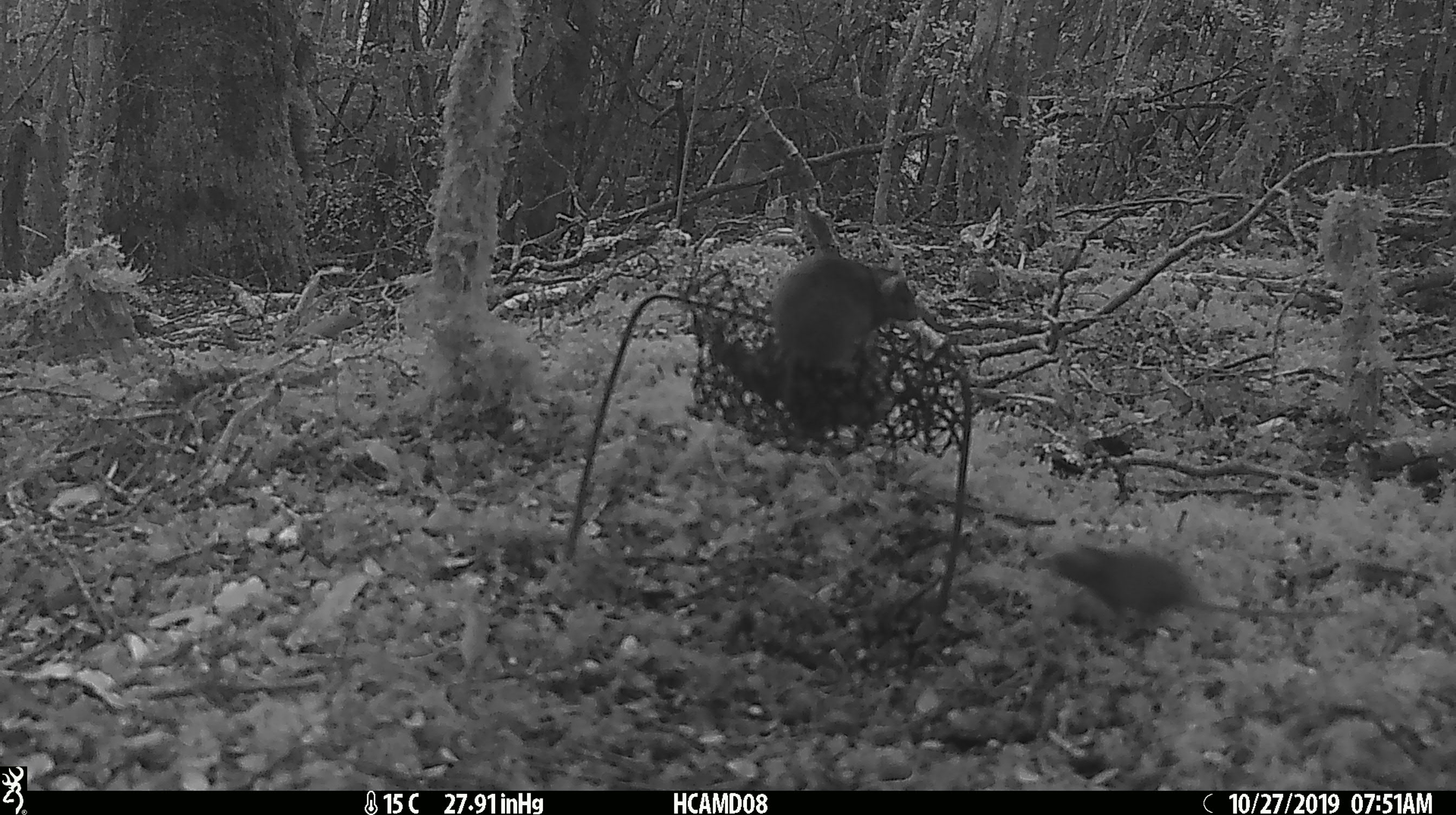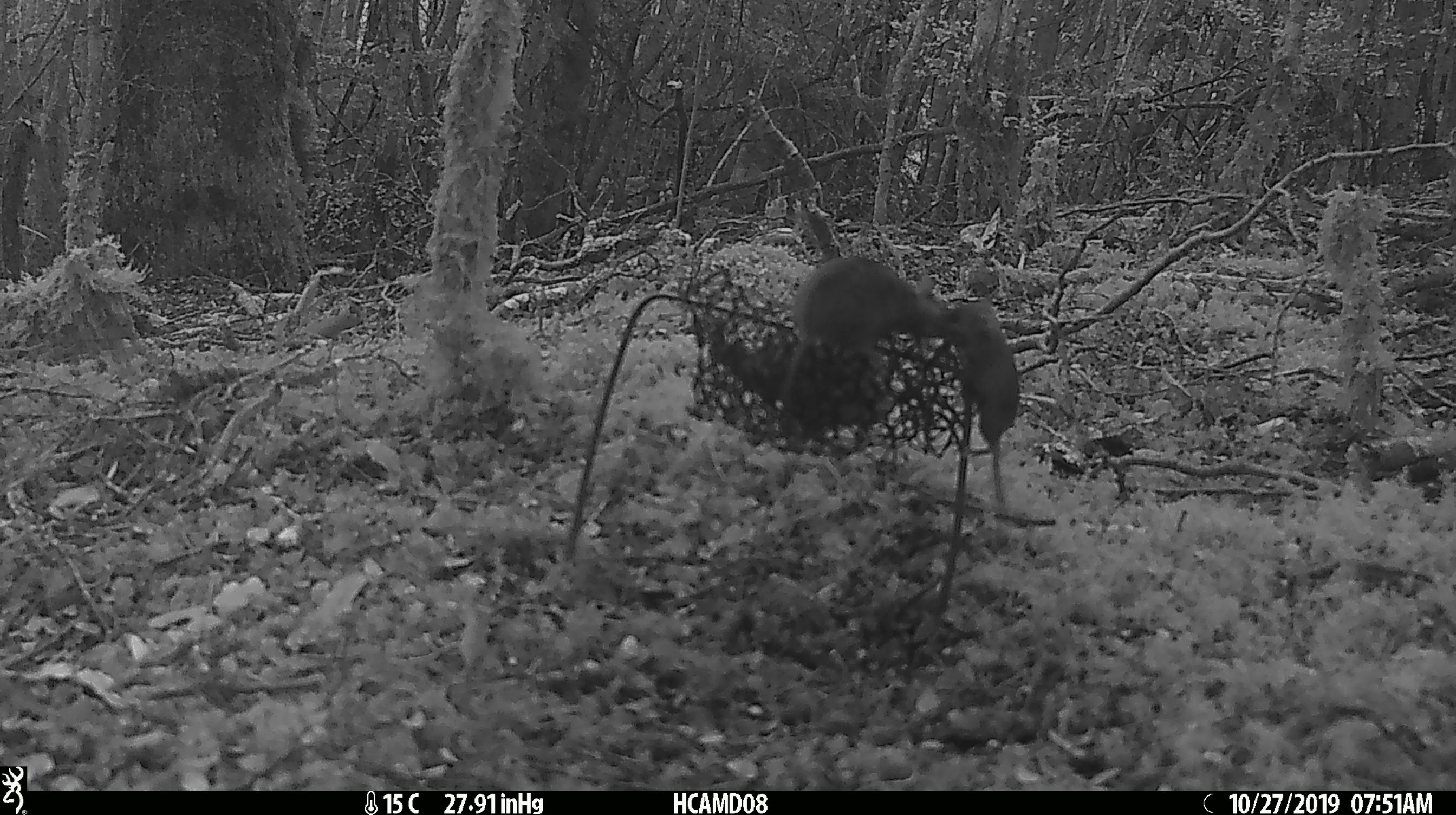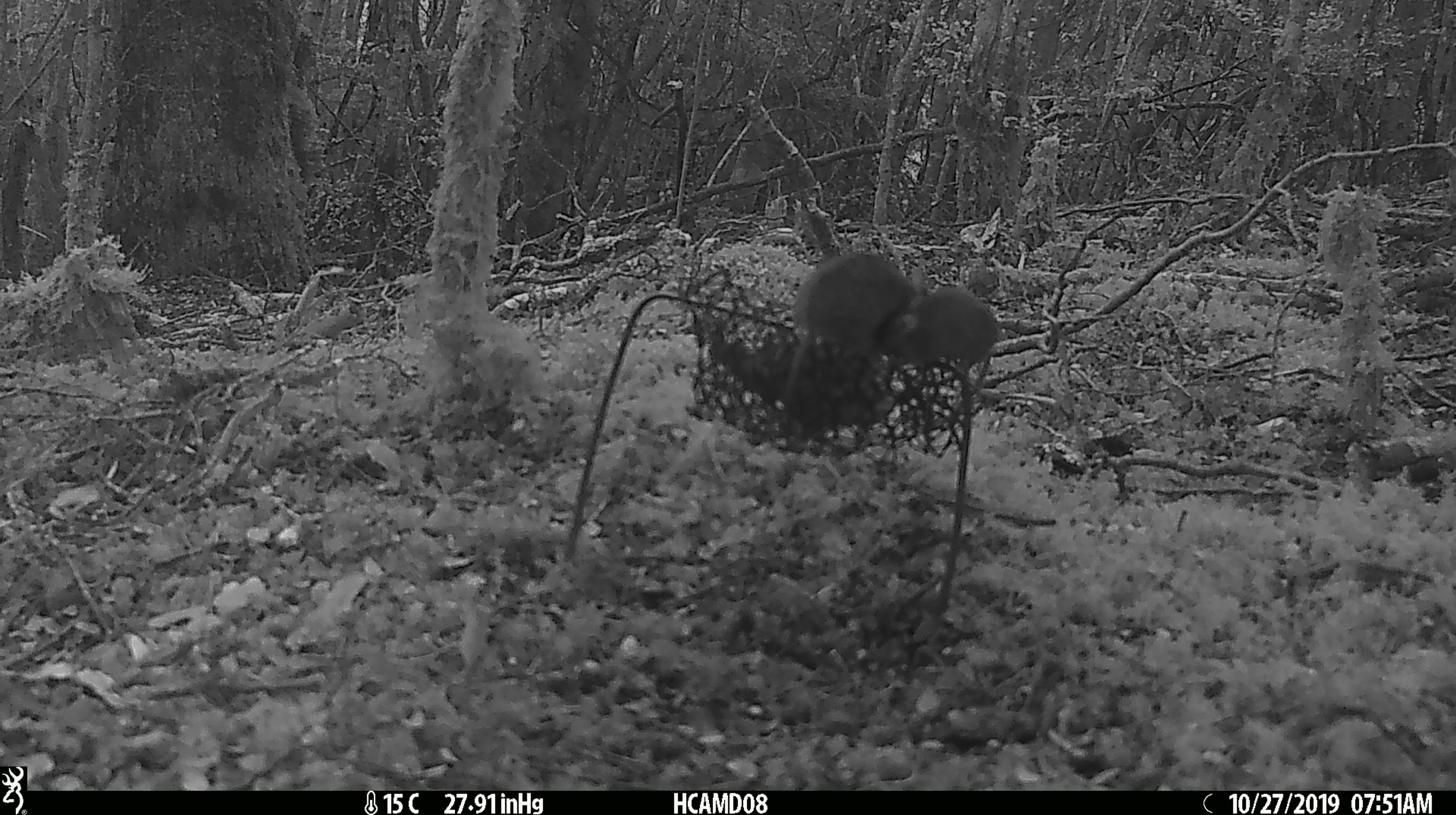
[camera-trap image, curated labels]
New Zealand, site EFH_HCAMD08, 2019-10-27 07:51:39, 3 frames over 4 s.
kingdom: Animalia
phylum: Chordata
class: Mammalia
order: Rodentia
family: Muridae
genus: Mus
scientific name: Mus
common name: mouse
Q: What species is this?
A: Mouse (Mus).